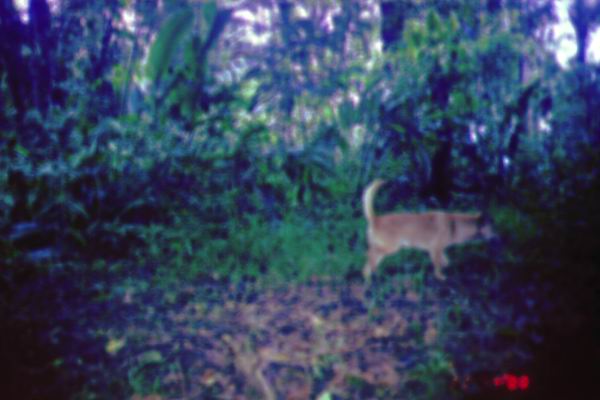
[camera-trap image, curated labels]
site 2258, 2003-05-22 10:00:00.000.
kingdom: Animalia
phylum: Chordata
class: Mammalia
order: Carnivora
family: Canidae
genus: Canis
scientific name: Canis familiaris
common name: domestic dog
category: canis lupus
Canis lupus (domestic dog) (Canis familiaris), count 1.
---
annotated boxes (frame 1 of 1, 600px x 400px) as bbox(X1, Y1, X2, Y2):
canis lupus: bbox(359, 177, 501, 292)